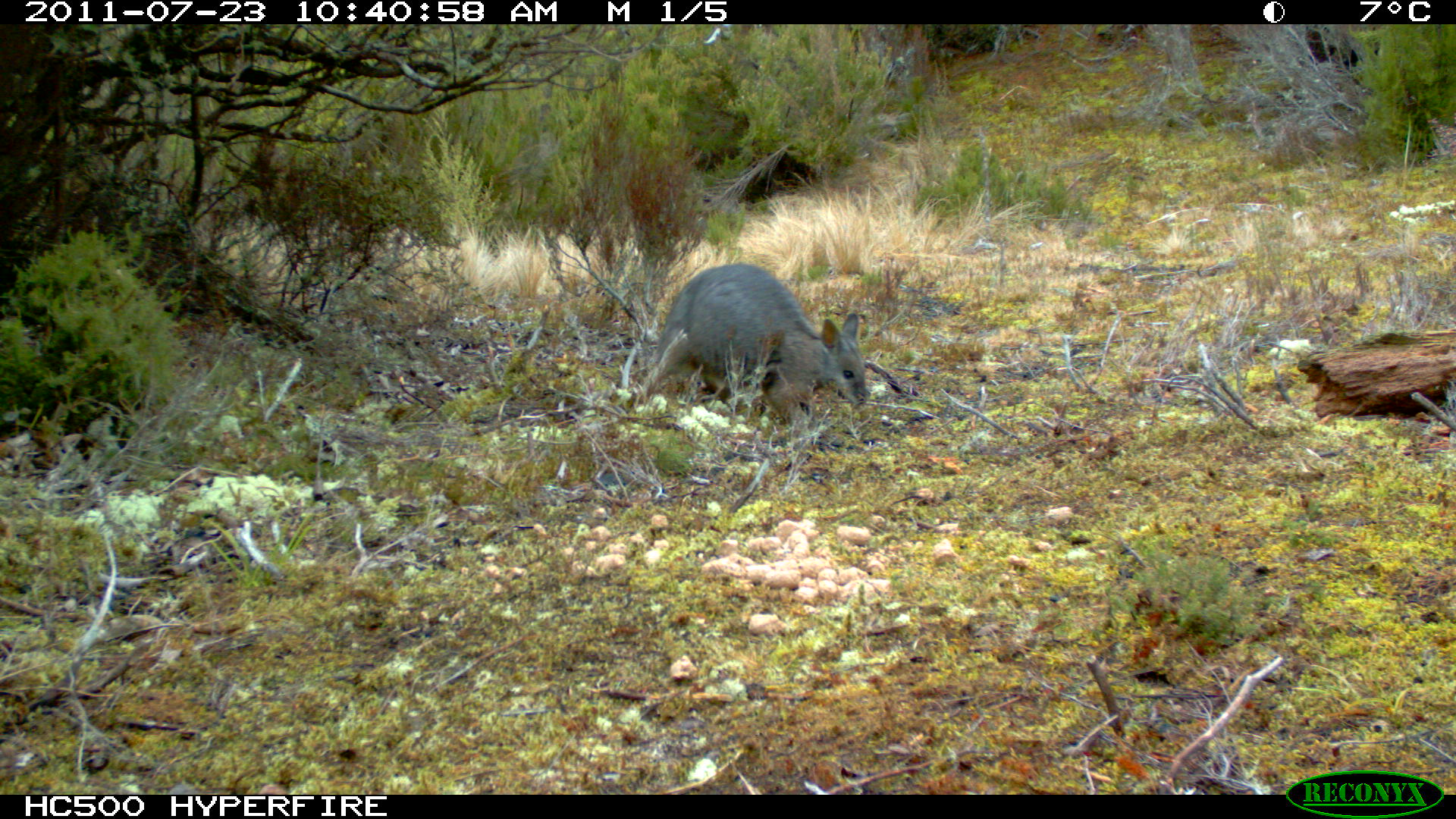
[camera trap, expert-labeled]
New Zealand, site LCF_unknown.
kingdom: Animalia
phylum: Chordata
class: Mammalia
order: Diprotodontia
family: Macropodidae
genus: Notamacropus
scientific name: Notamacropus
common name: wallaby